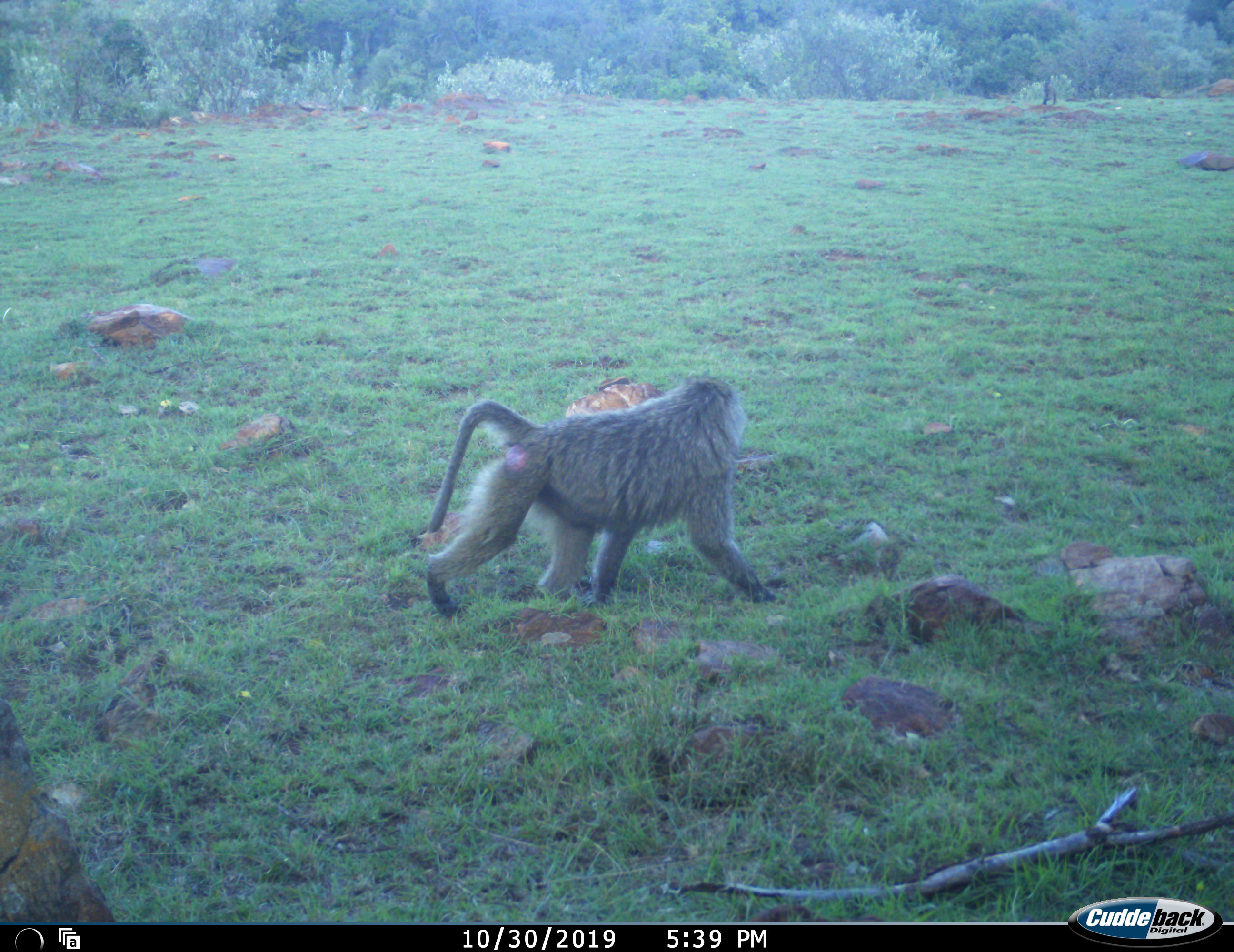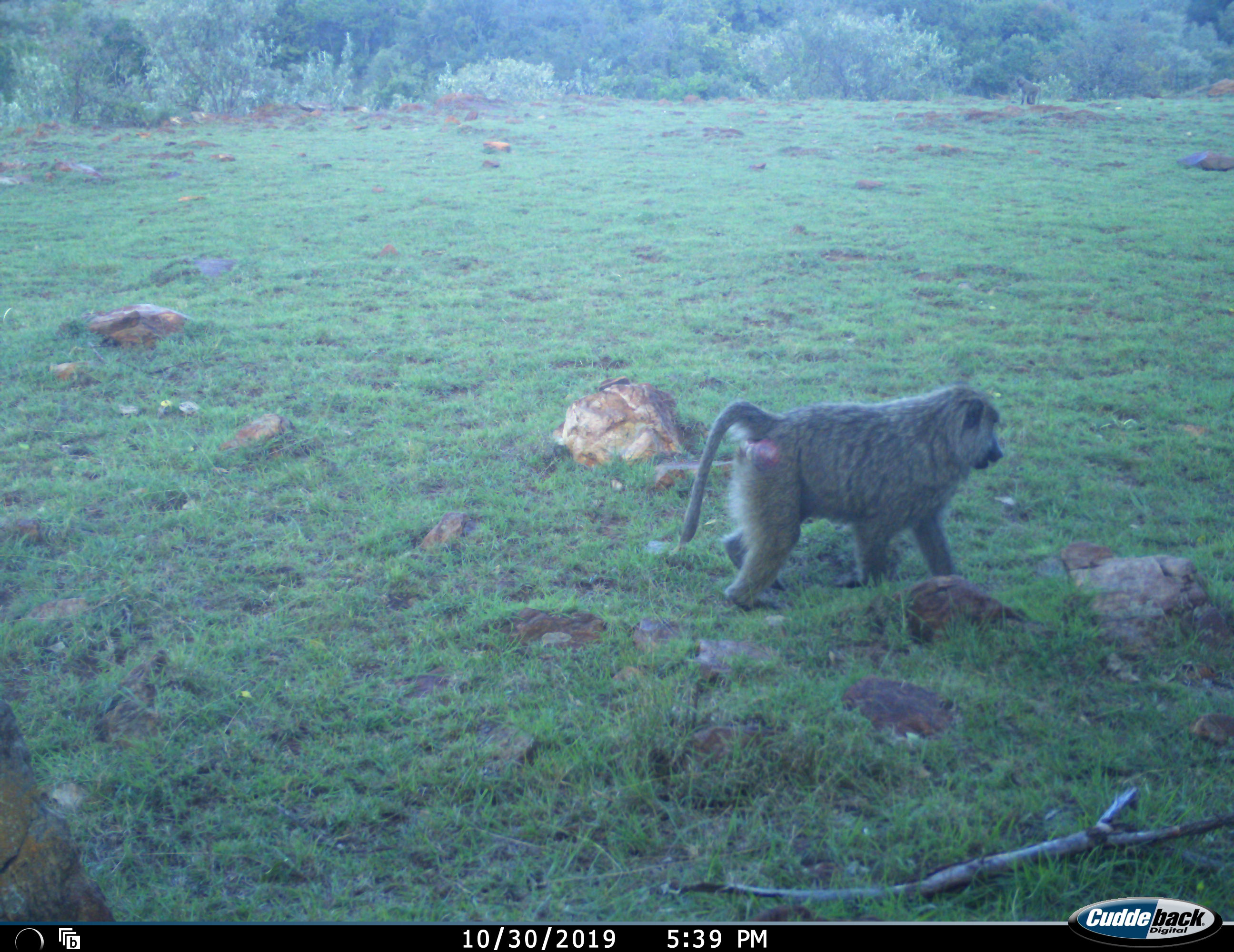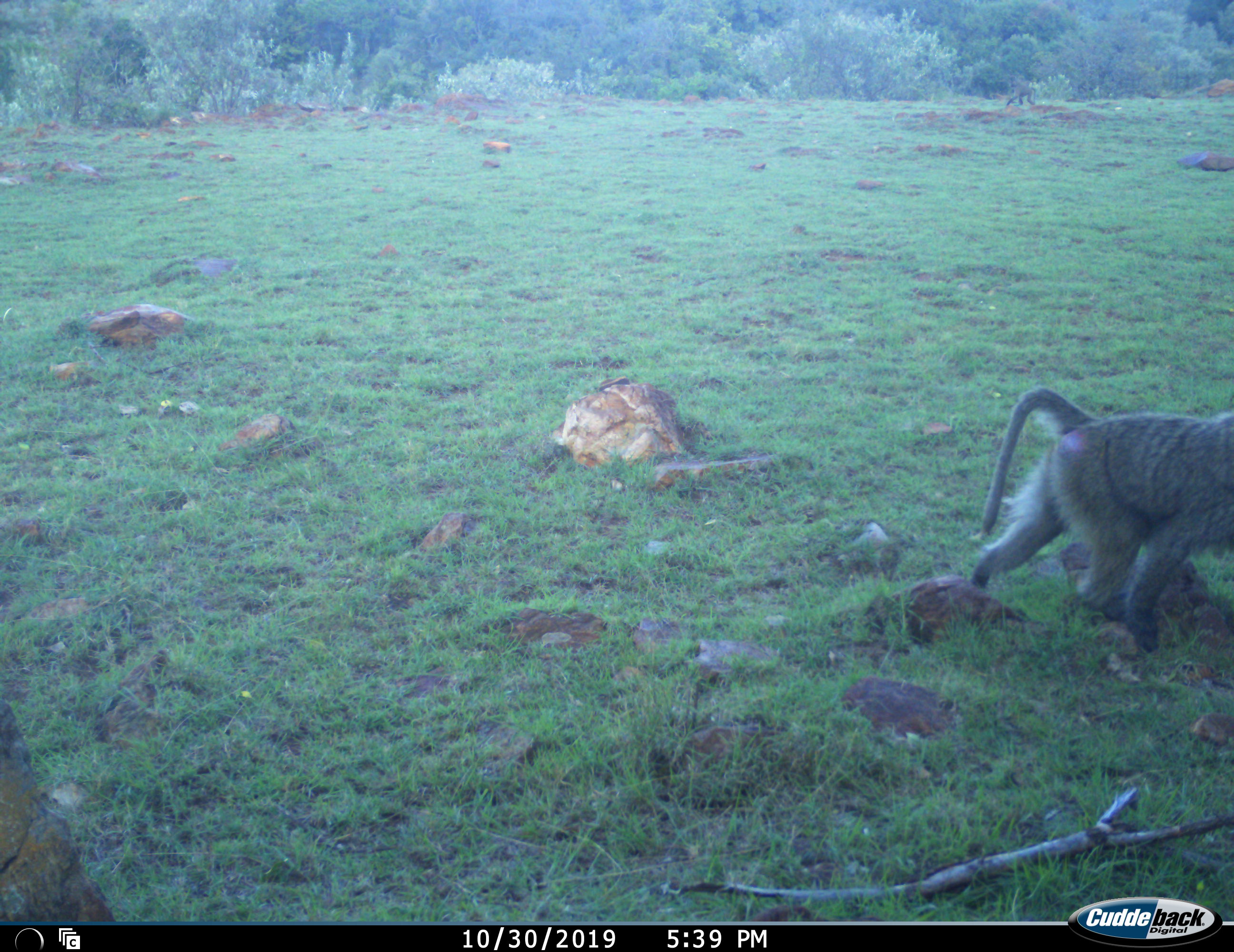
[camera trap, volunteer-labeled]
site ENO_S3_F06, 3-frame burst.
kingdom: Animalia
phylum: Chordata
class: Mammalia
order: Primates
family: Cercopithecidae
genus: Papio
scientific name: Papio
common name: baboon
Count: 2.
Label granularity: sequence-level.